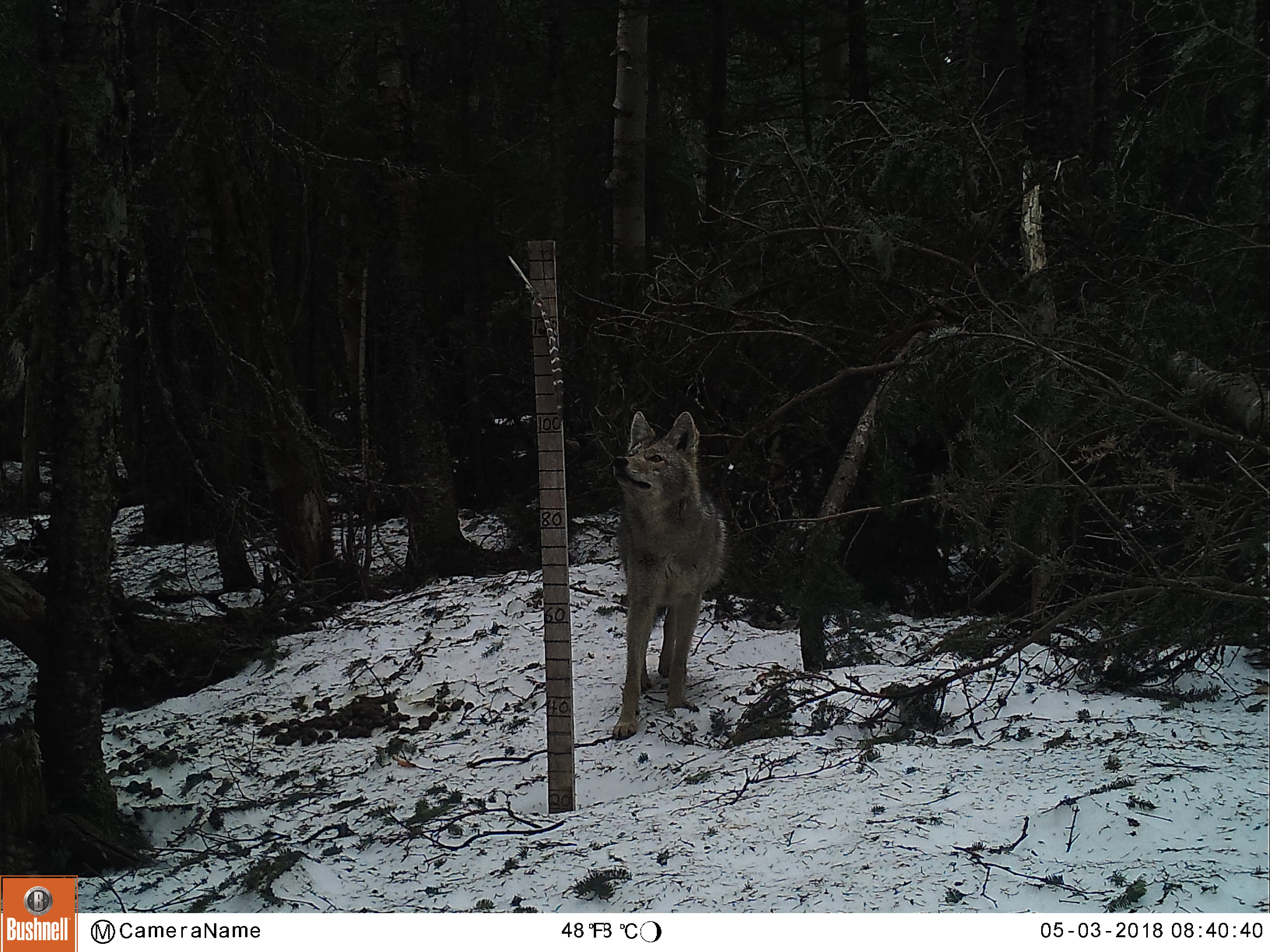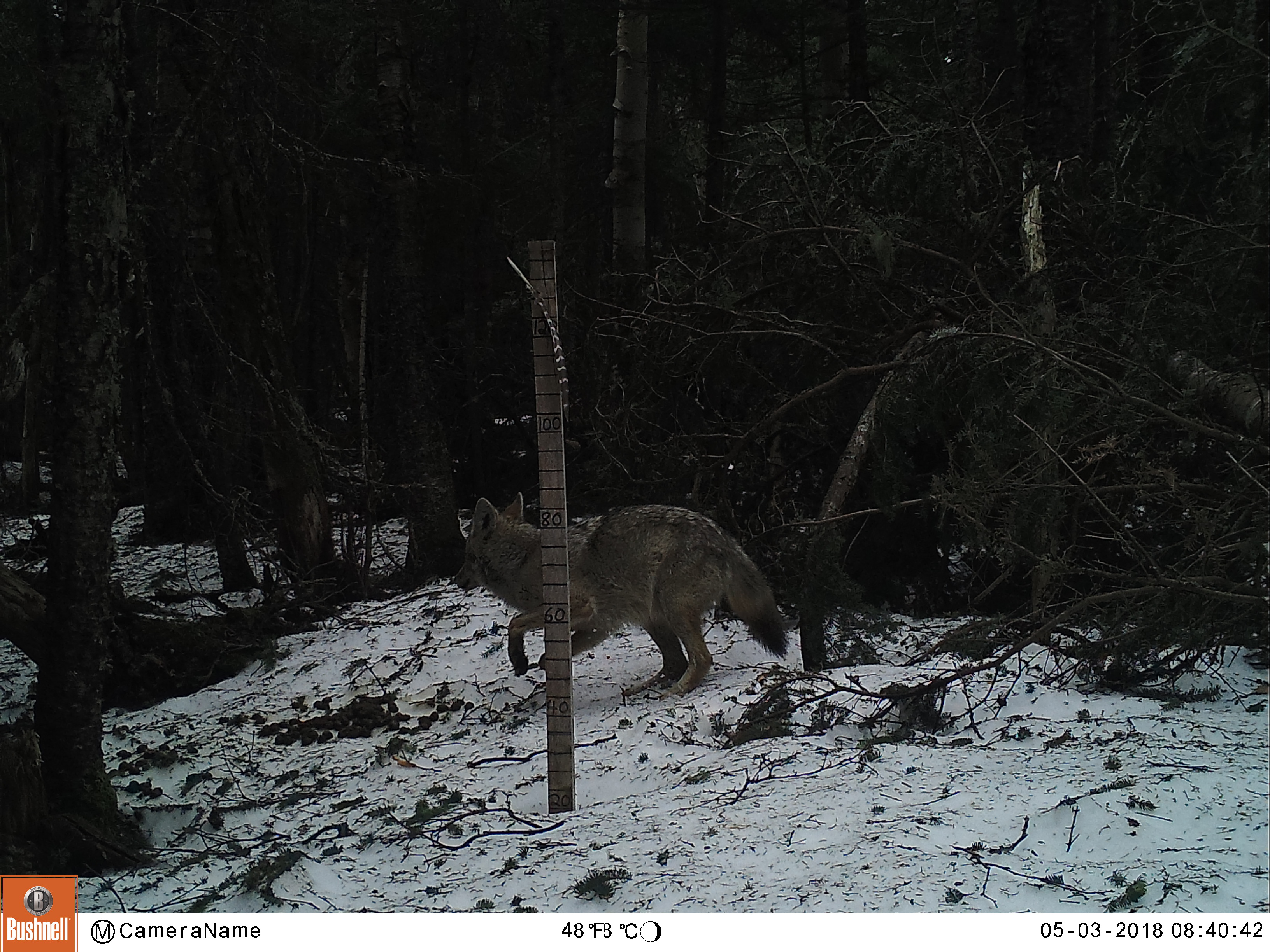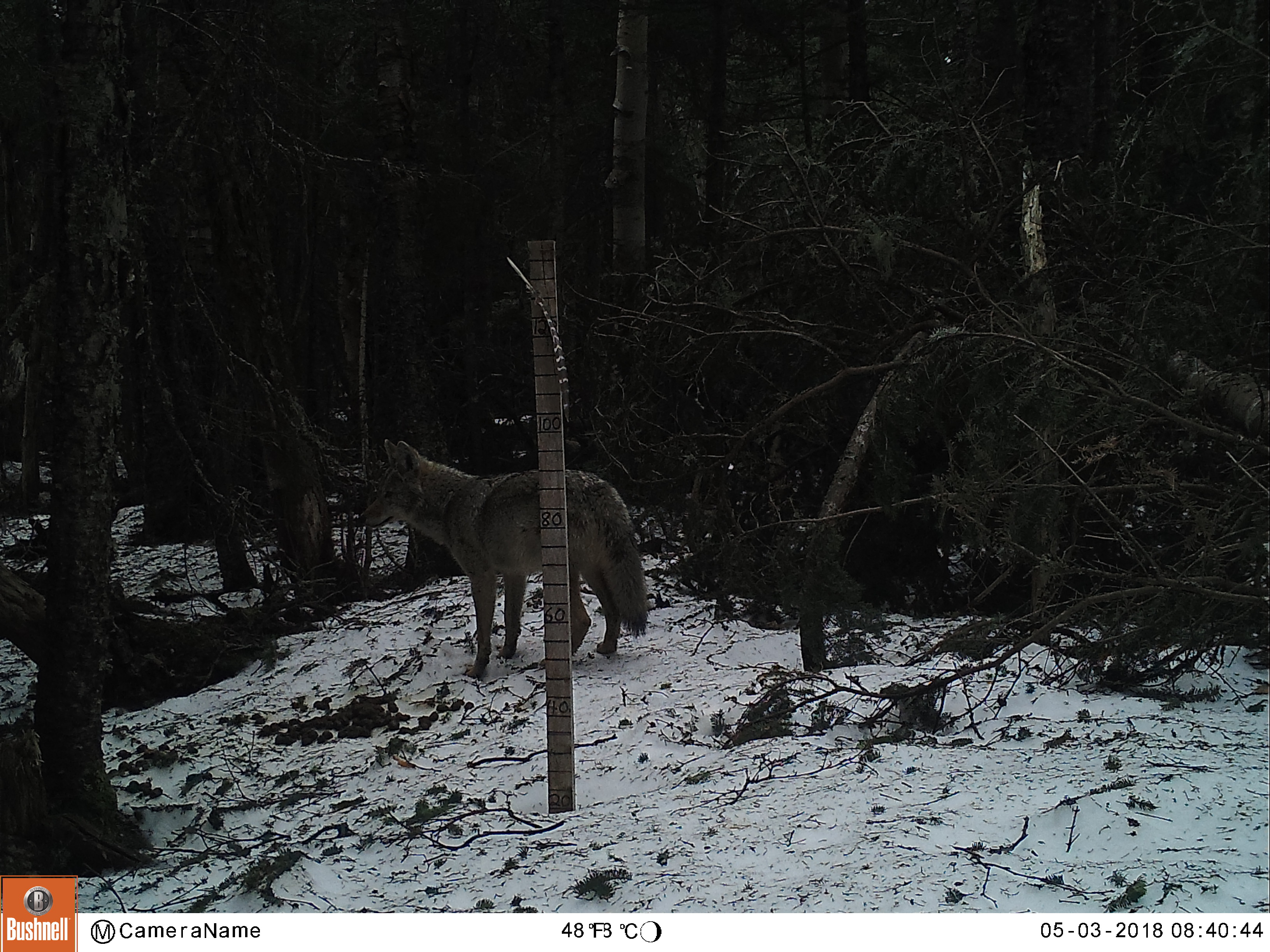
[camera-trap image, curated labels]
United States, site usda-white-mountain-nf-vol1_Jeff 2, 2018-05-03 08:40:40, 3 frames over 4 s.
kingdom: Animalia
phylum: Chordata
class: Mammalia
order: Carnivora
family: Canidae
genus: Canis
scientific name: Canis latrans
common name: coyote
Coyote (Canis latrans).